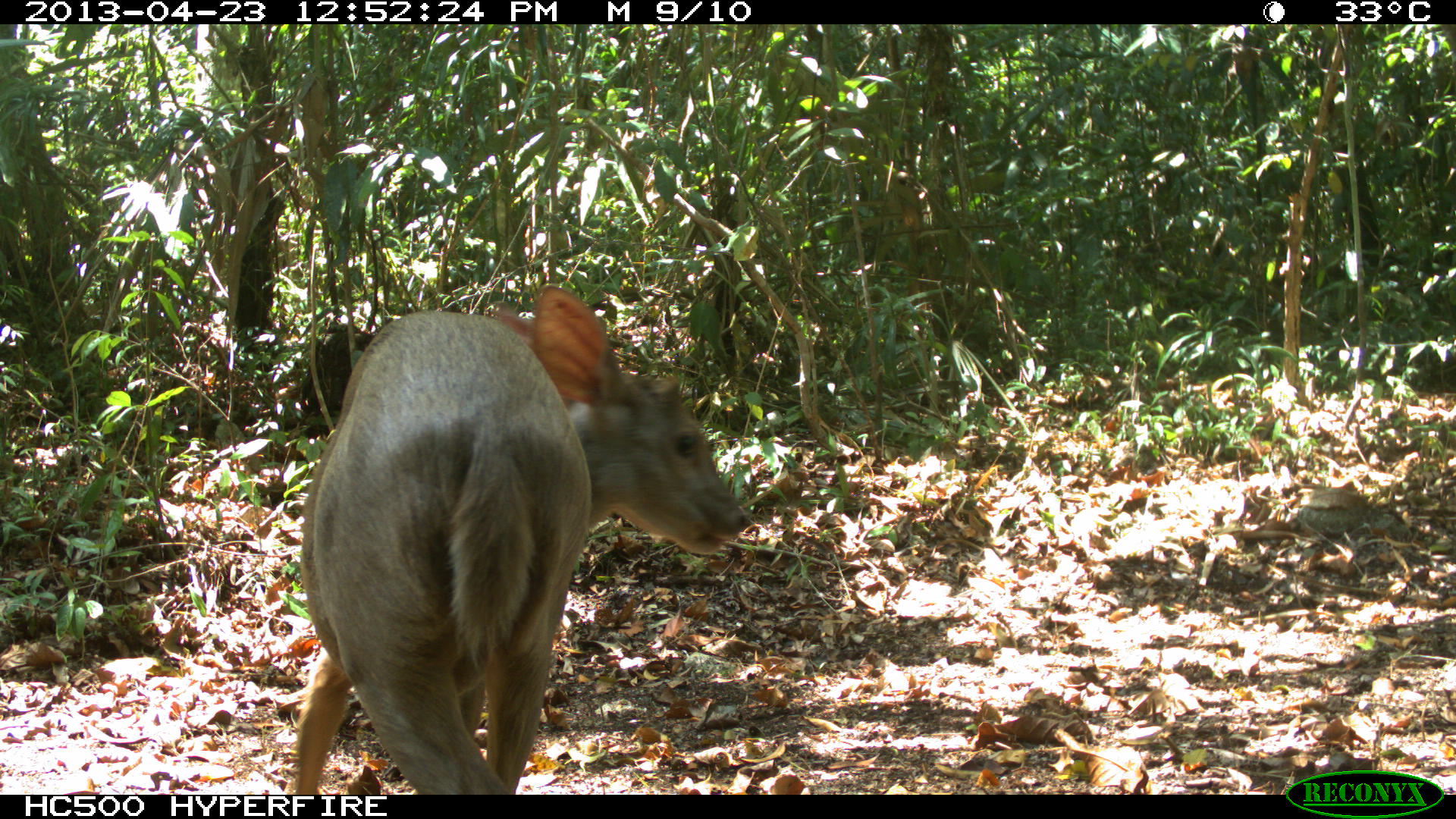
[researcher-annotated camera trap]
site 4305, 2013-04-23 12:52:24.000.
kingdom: Animalia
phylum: Chordata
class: Mammalia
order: Artiodactyla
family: Cervidae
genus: Odocoileus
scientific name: Odocoileus pandora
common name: yucatán brown brocket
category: mazama pandora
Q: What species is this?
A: Mazama pandora (yucatán brown brocket) (Odocoileus pandora).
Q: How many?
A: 1.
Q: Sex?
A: Female.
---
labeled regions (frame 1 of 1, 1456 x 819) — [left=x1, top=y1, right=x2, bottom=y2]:
mazama pandora: [left=291, top=283, right=748, bottom=795]